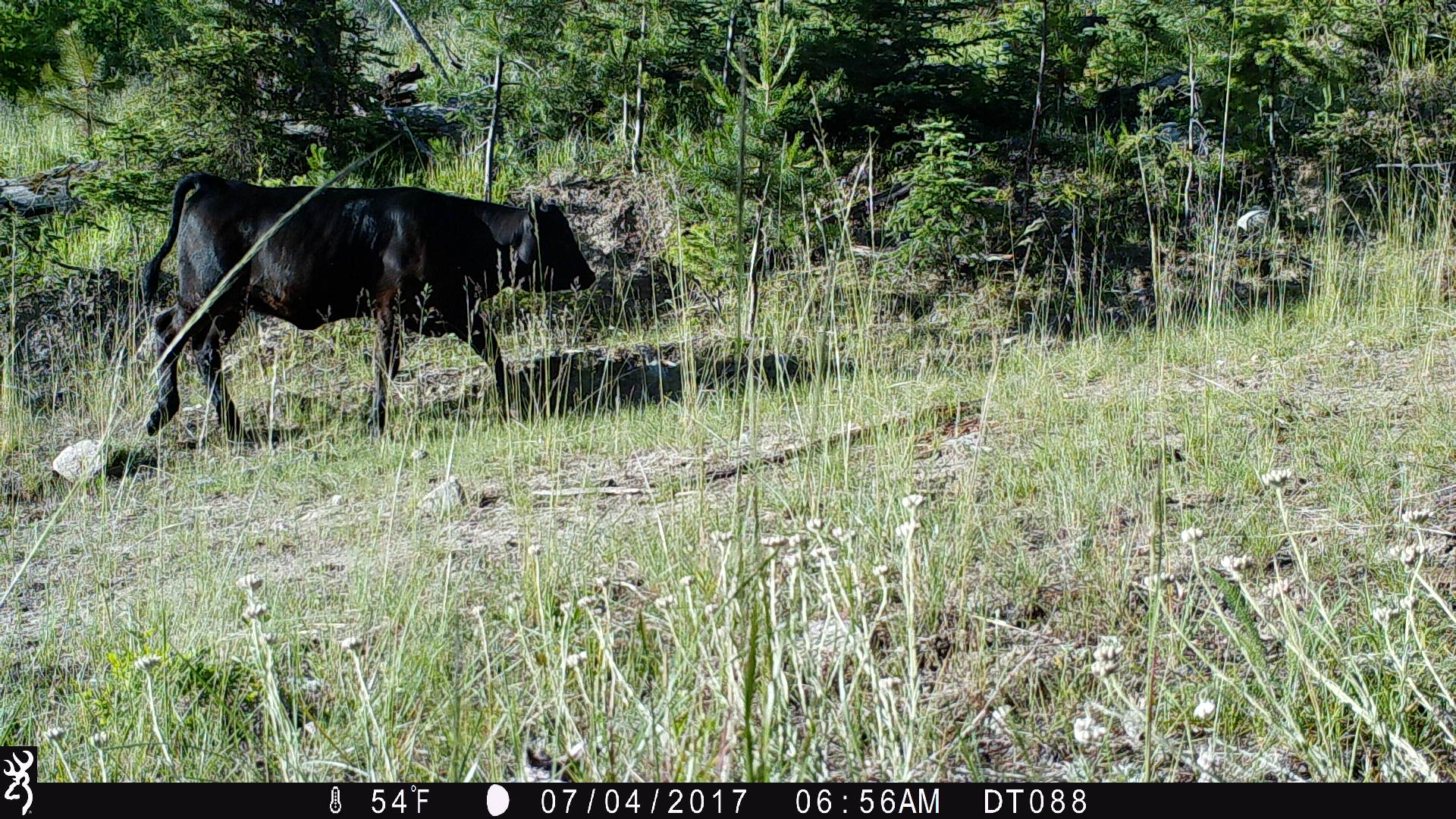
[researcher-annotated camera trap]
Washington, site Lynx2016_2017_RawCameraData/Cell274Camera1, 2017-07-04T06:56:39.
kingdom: Animalia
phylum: Chordata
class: Mammalia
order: Artiodactyla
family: Bovidae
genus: Bos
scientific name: Bos taurus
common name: domestic cattle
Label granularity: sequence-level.